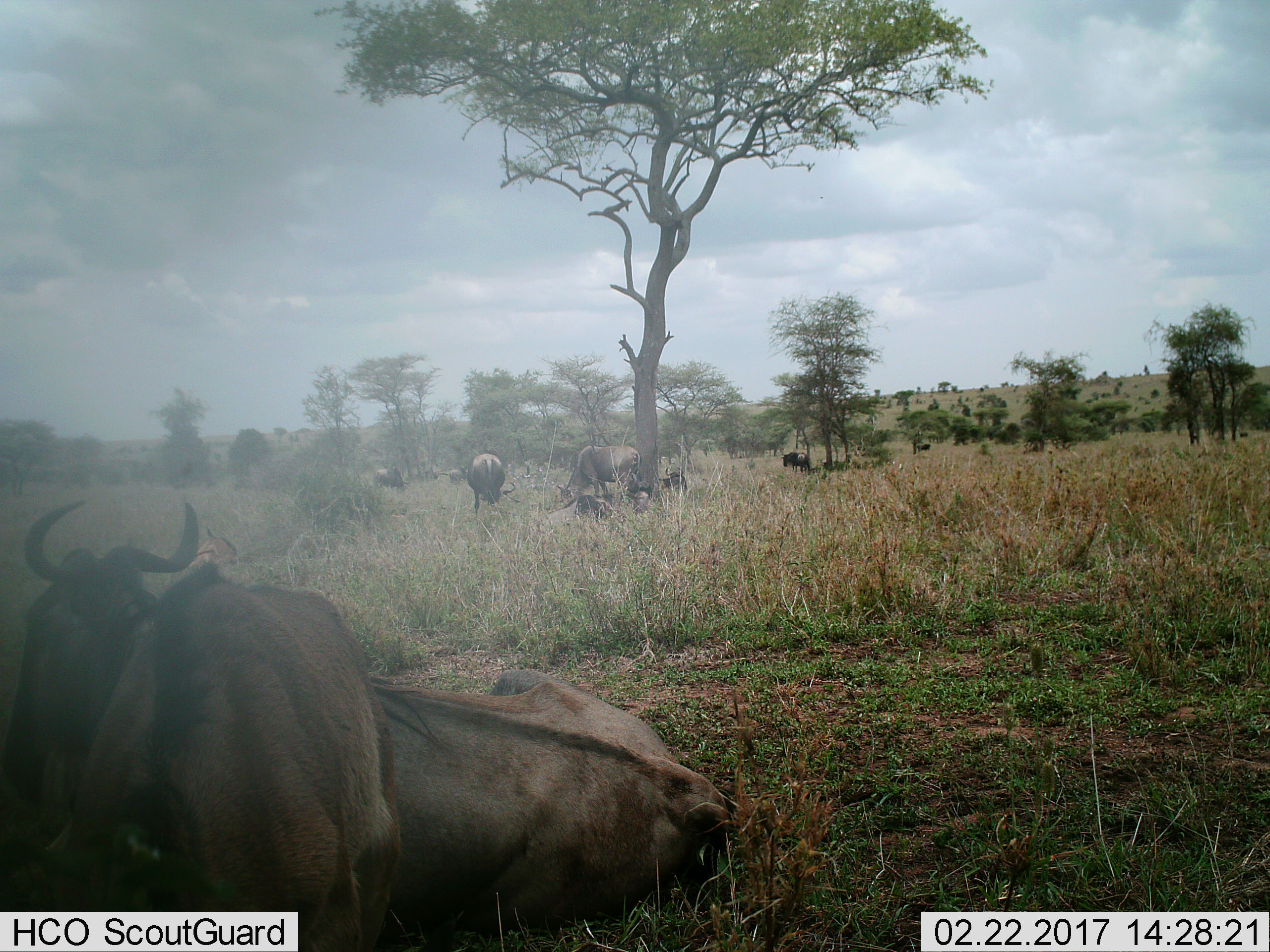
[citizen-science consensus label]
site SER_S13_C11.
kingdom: Animalia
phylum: Chordata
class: Mammalia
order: Artiodactyla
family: Bovidae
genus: Connochaetes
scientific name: Connochaetes taurinus taurinus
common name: blue wildebeest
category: wildebeestblue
Wildebeestblue (blue wildebeest) (Connochaetes taurinus taurinus), count 7. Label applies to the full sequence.